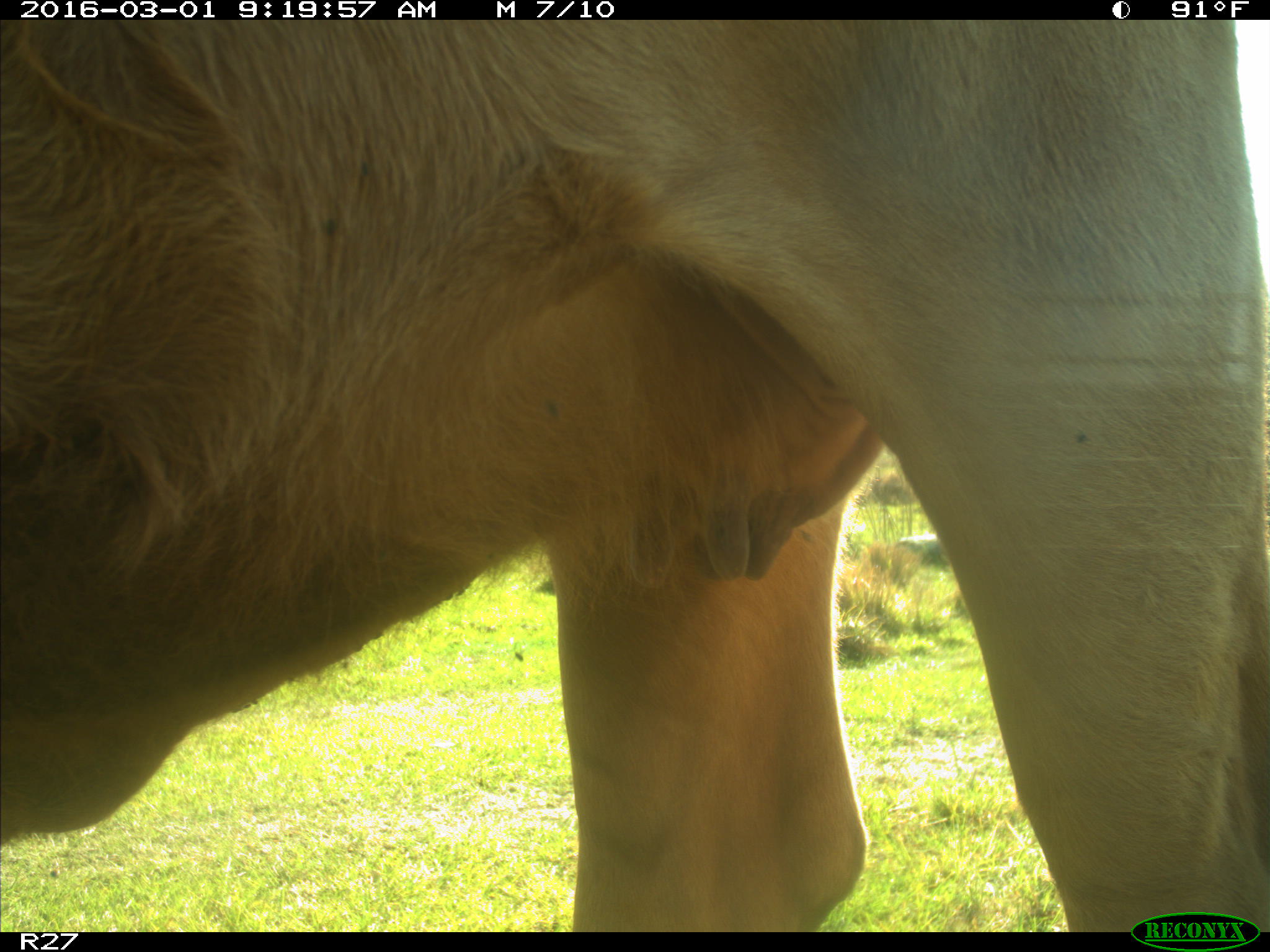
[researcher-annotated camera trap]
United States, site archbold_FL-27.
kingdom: Animalia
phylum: Chordata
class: Mammalia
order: Artiodactyla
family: Bovidae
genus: Bos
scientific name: Bos taurus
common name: domestic cow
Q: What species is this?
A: Bos taurus (domestic cow).